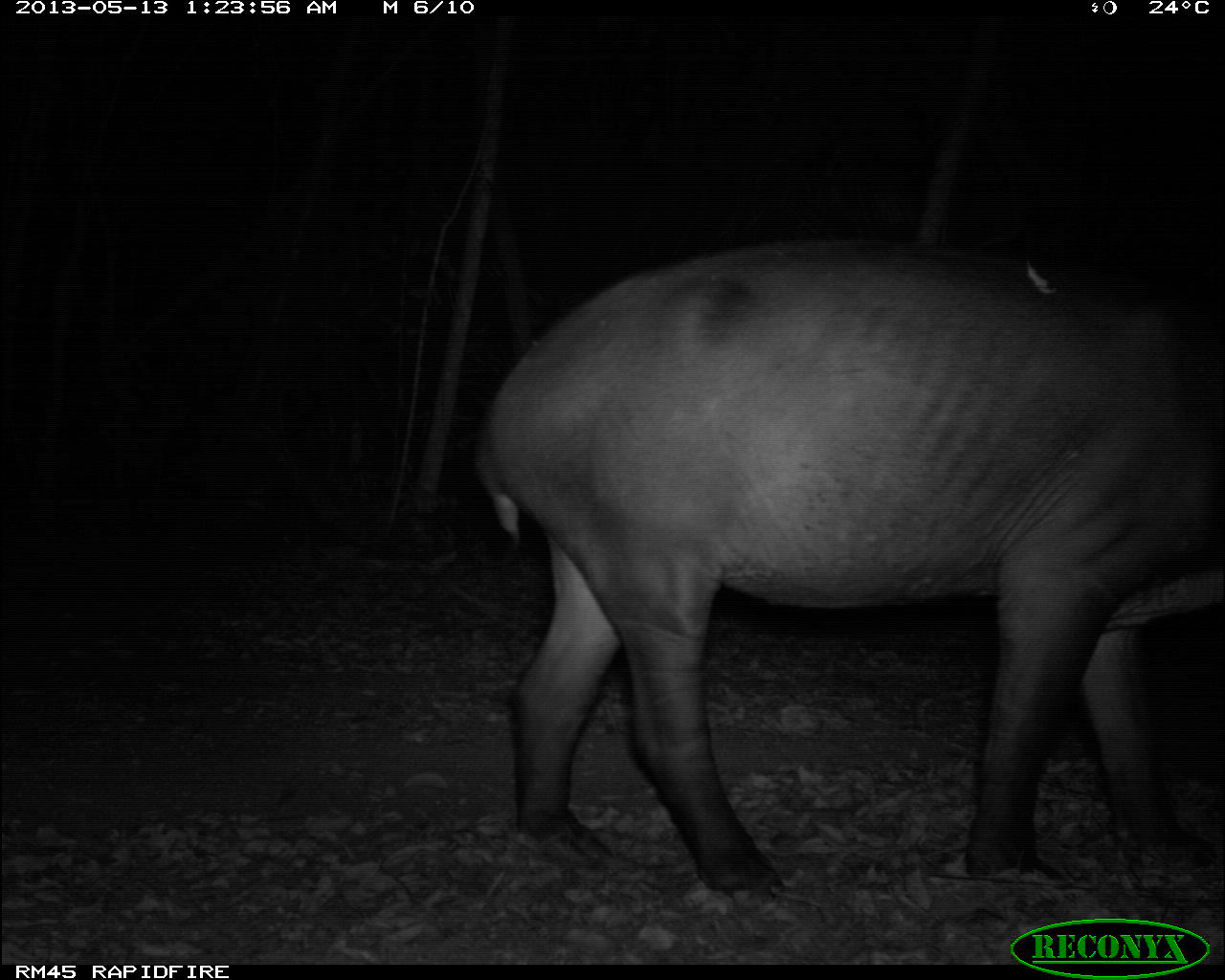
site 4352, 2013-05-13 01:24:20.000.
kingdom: Animalia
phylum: Chordata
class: Mammalia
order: Perissodactyla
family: Tapiridae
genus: Tapirus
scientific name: Tapirus bairdii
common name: baird's tapir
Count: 2.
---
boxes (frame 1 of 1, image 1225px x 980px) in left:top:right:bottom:
tapirus bairdii: 470:236:1225:891